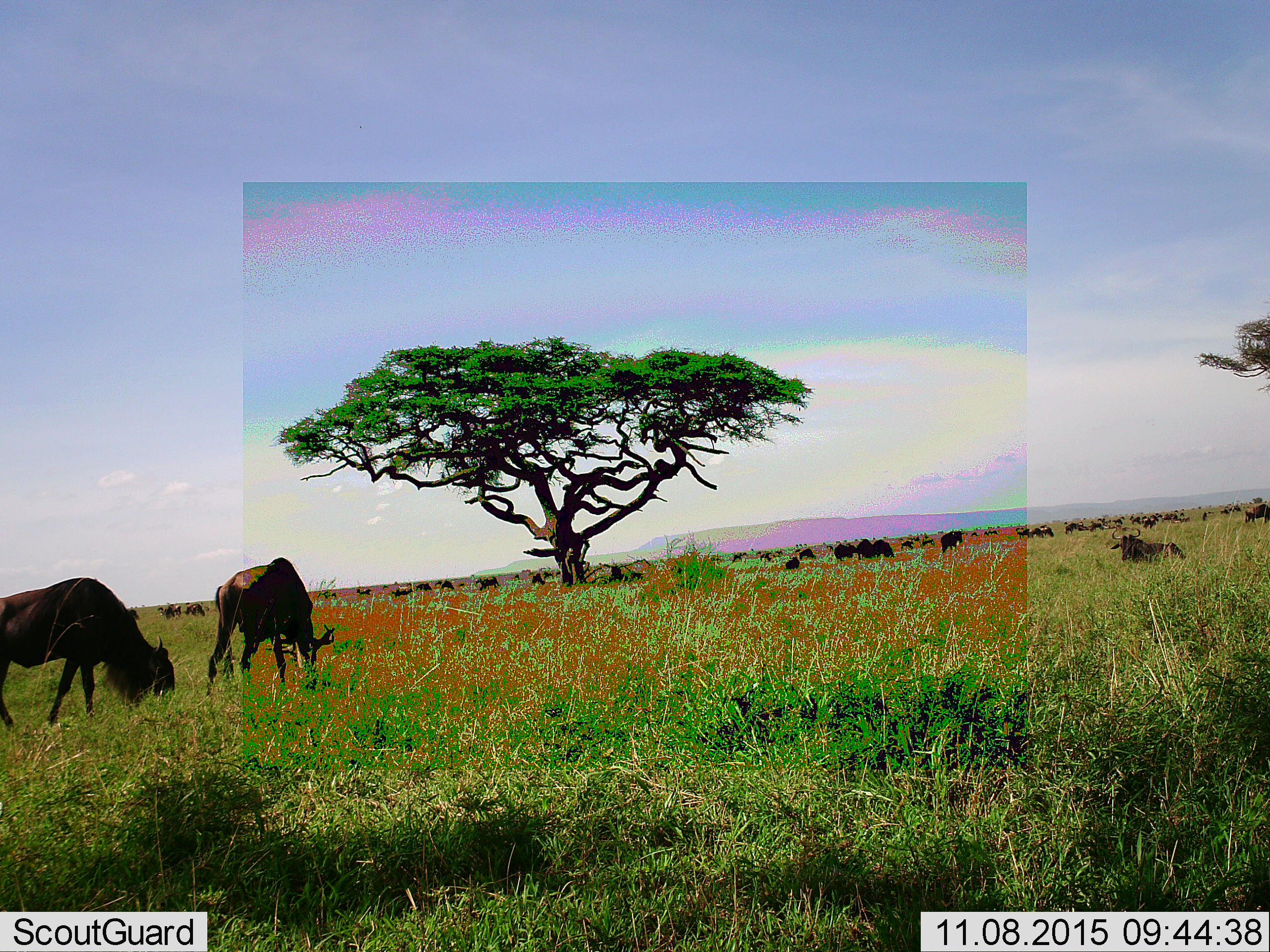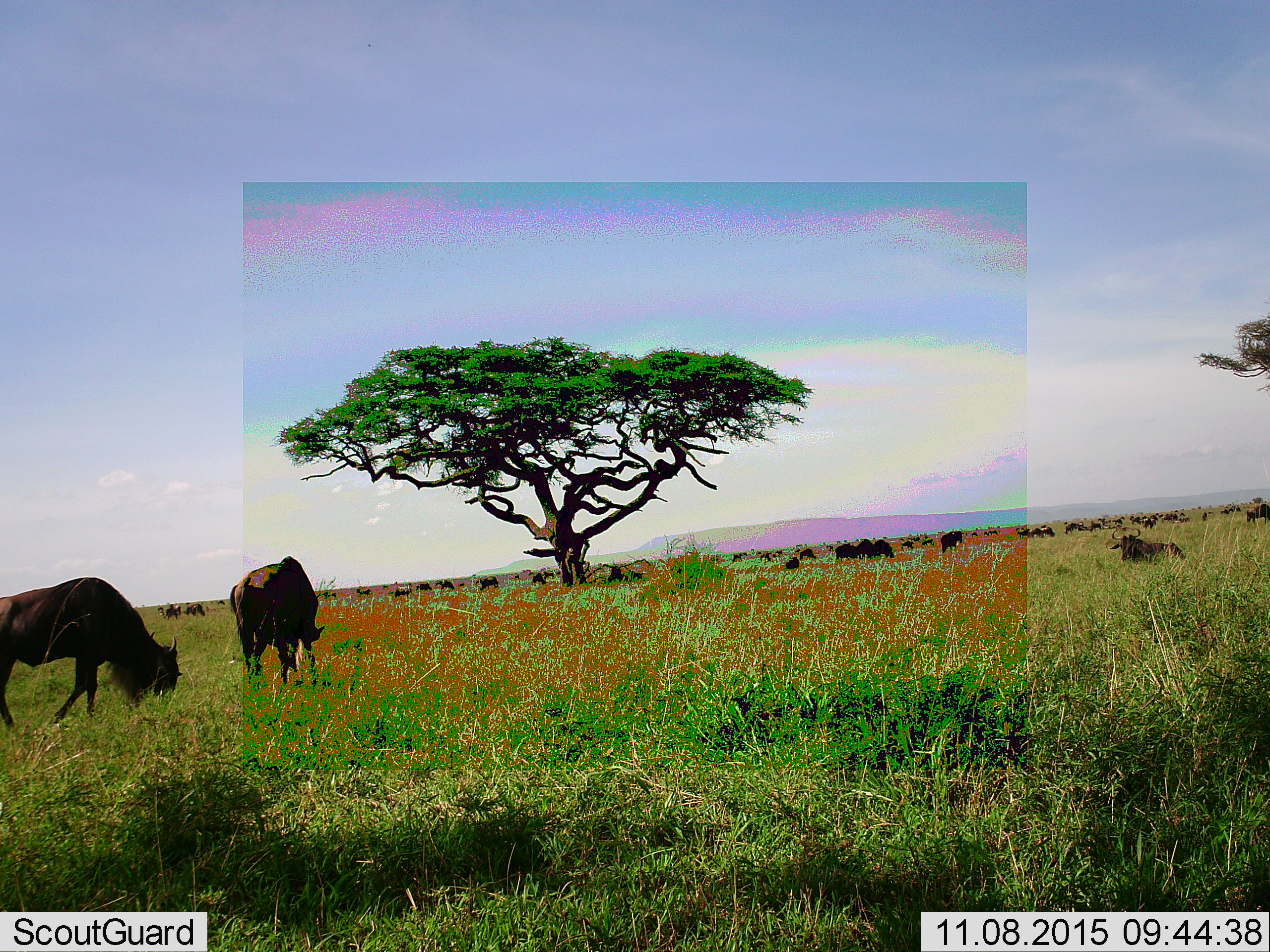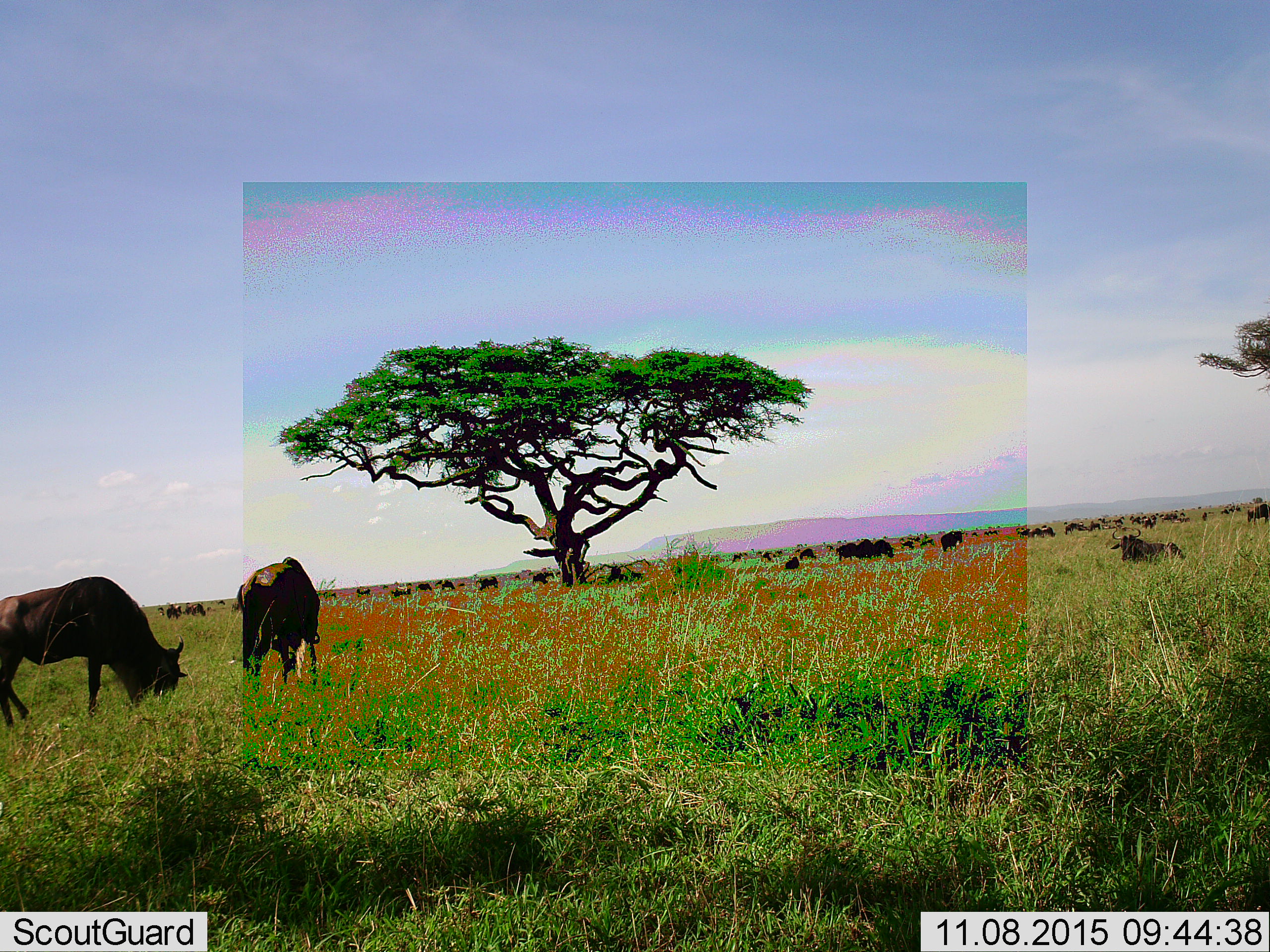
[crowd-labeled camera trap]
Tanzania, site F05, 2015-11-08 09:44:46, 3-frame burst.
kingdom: Animalia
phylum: Chordata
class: Mammalia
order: Artiodactyla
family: Bovidae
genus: Connochaetes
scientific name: Connochaetes taurinus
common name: blue wildebeest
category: wildebeest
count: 51+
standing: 33%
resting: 53%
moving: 20%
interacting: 0%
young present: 7%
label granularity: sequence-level